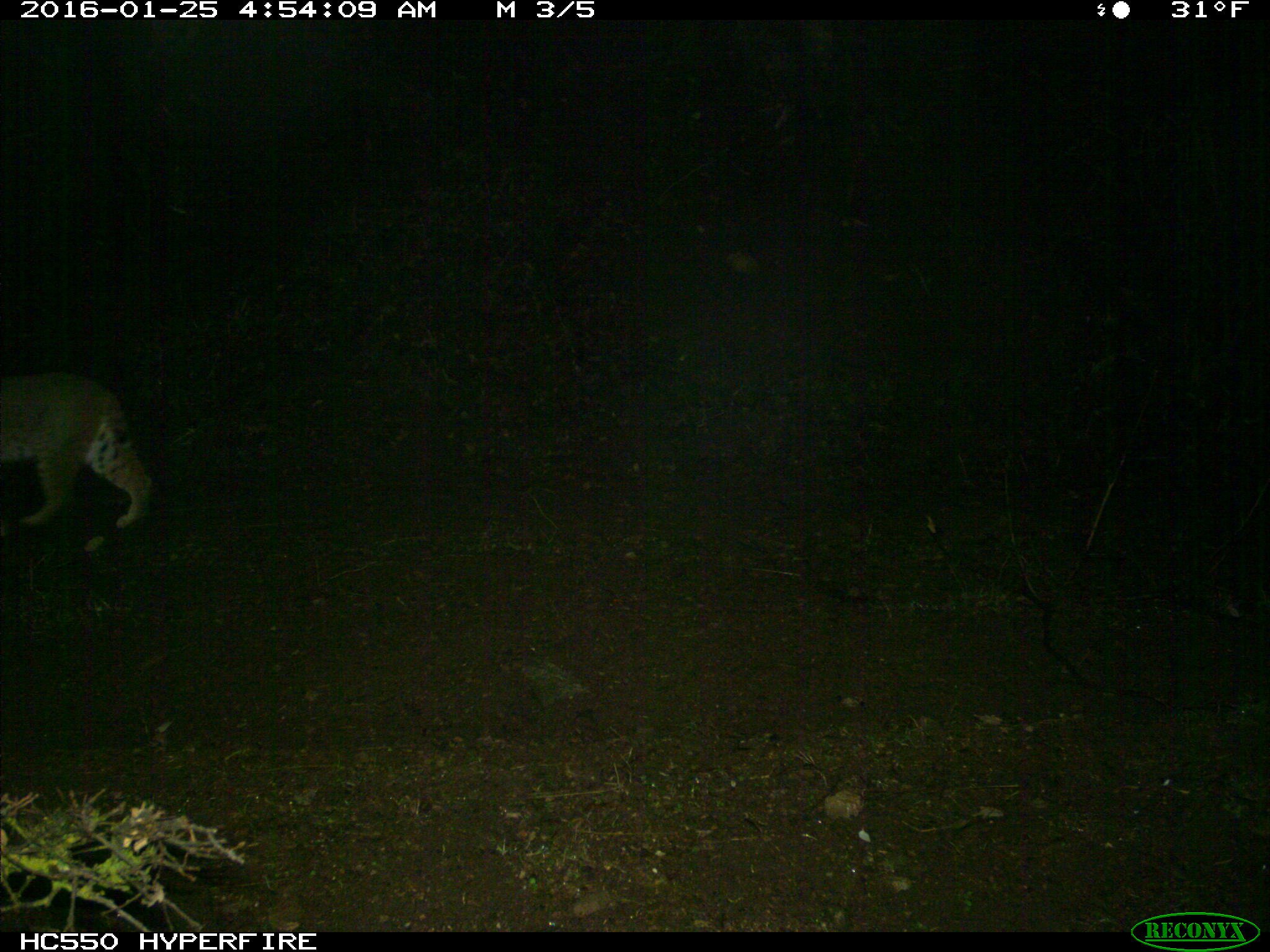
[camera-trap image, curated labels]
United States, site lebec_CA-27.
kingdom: Animalia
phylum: Chordata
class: Mammalia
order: Carnivora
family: Felidae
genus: Lynx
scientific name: Lynx rufus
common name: bobcat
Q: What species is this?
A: Lynx rufus (bobcat).